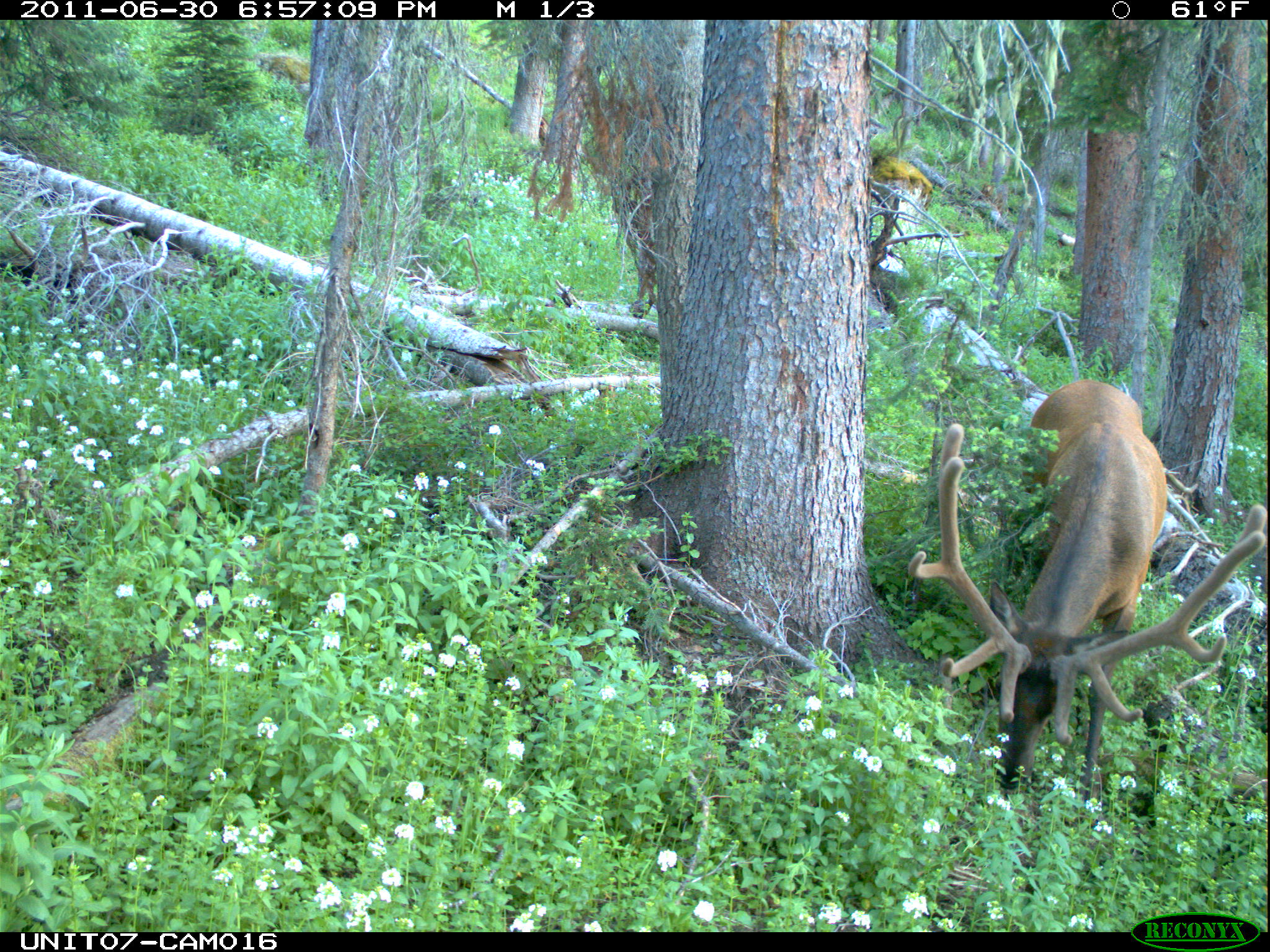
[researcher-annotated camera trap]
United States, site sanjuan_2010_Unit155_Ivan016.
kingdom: Animalia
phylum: Chordata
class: Mammalia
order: Artiodactyla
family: Cervidae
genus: Cervus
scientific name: Cervus elaphus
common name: red deer